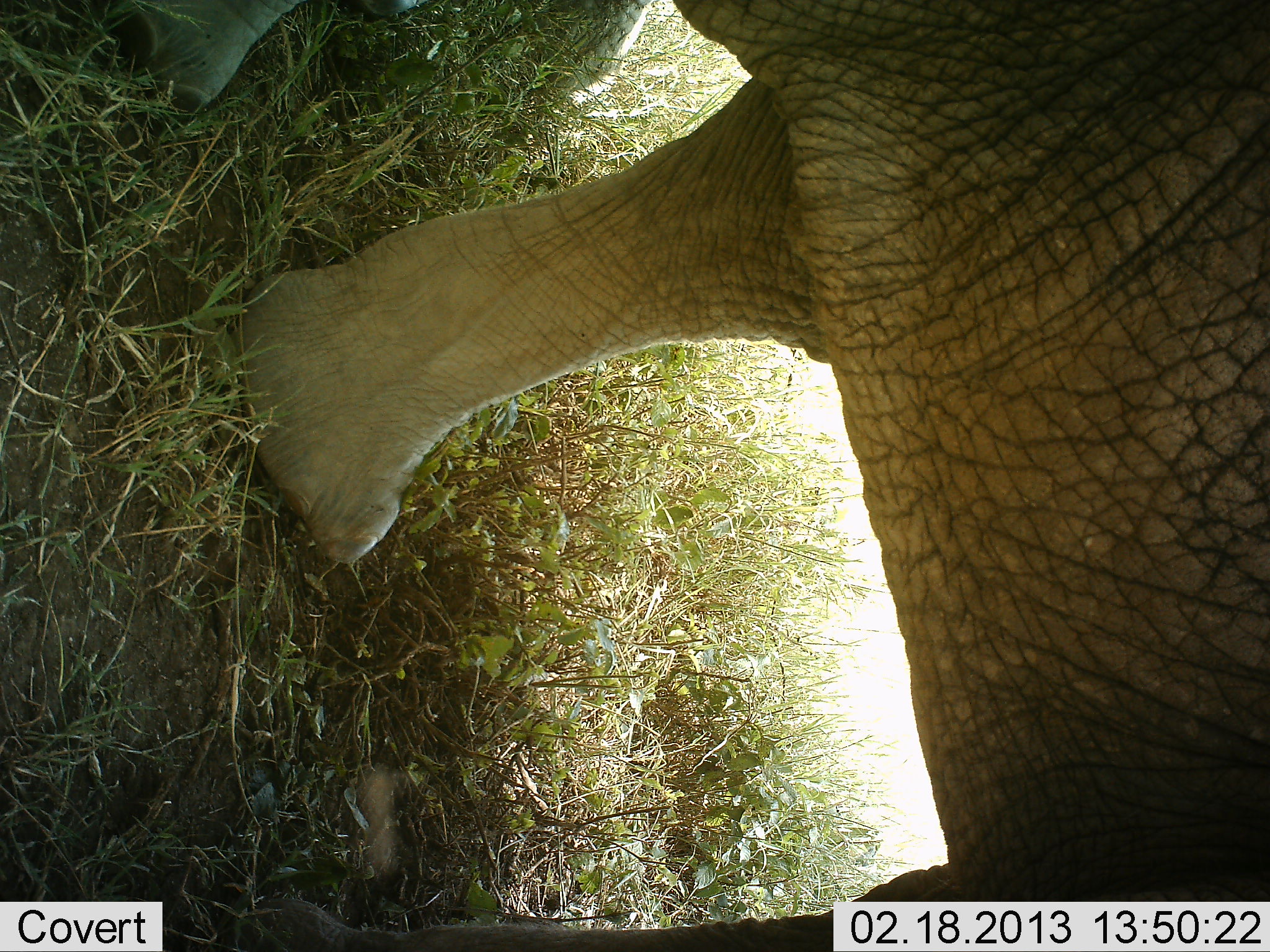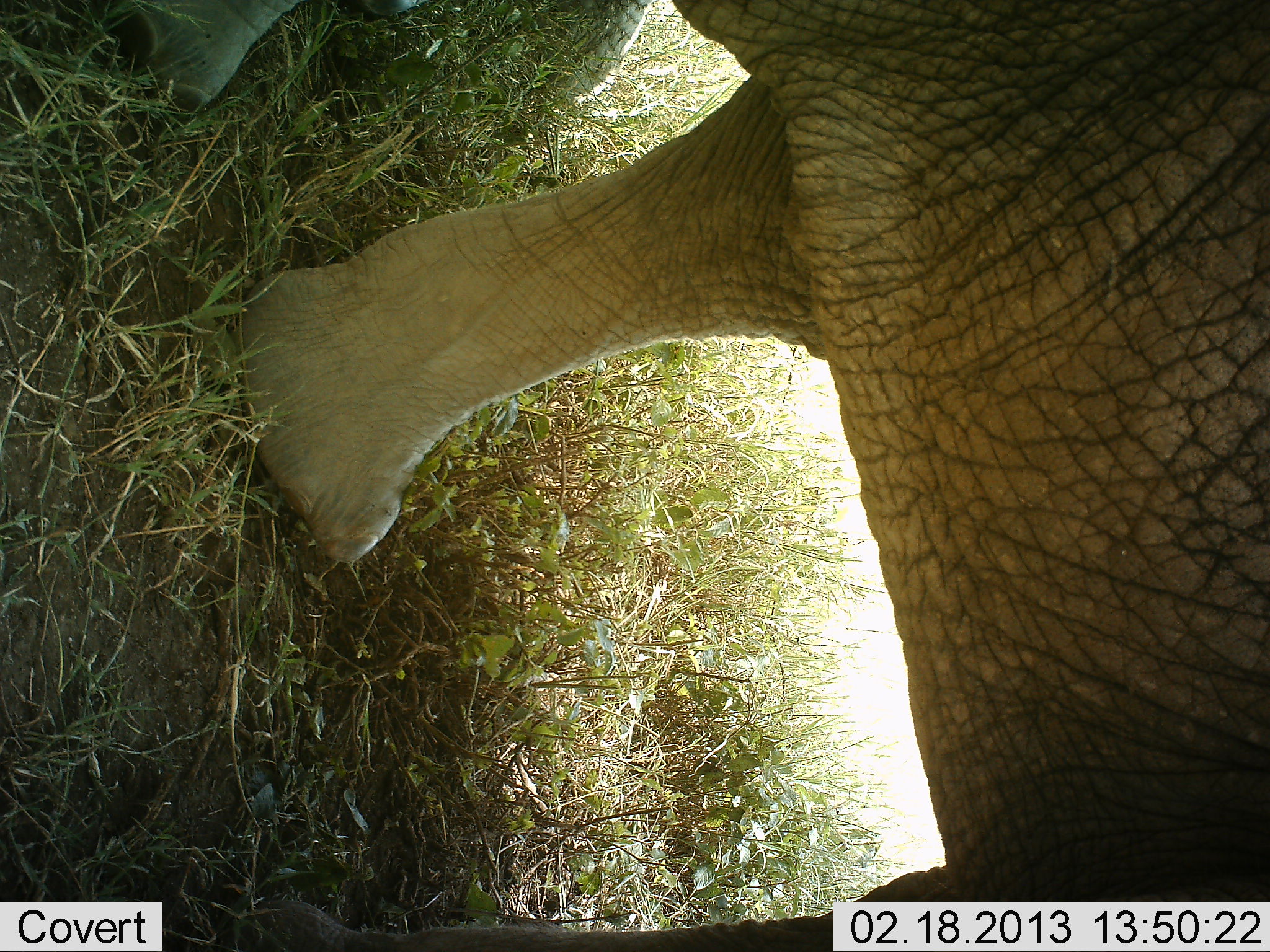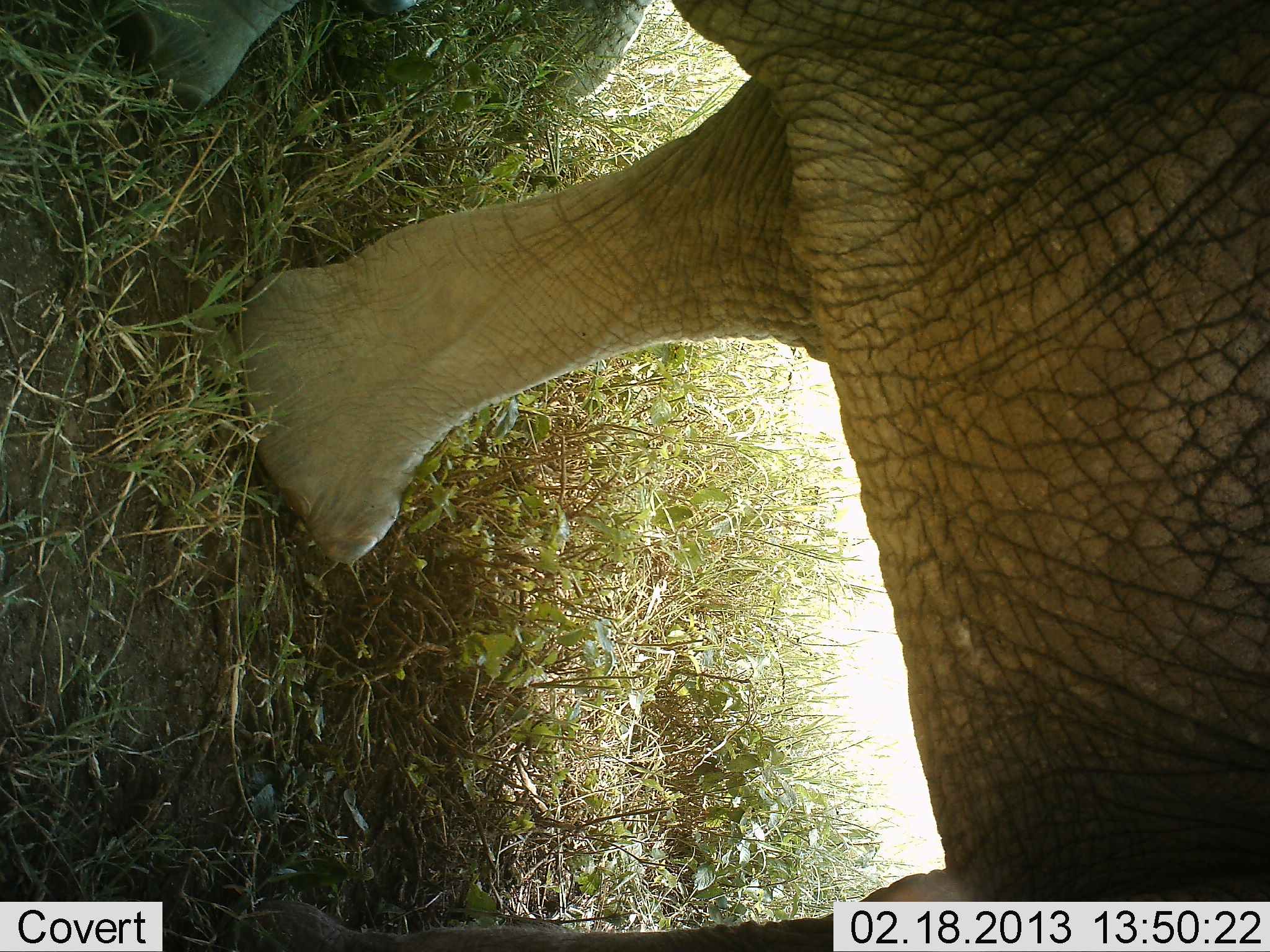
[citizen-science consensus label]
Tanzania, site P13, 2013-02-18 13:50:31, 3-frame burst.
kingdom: Animalia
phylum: Chordata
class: Mammalia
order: Proboscidea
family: Elephantidae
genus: Loxodonta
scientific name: Loxodonta africana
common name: african bush elephant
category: elephant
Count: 1.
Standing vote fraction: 88%.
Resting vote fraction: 0%.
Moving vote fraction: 6%.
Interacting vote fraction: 6%.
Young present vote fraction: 6%.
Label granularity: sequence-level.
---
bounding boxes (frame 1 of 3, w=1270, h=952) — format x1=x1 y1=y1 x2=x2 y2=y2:
animal: x1=140 y1=0 x2=1269 y2=950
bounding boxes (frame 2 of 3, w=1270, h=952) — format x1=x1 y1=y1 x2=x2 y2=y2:
animal: x1=131 y1=1 x2=1270 y2=951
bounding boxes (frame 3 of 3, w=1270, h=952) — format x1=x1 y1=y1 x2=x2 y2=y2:
animal: x1=96 y1=0 x2=1269 y2=950